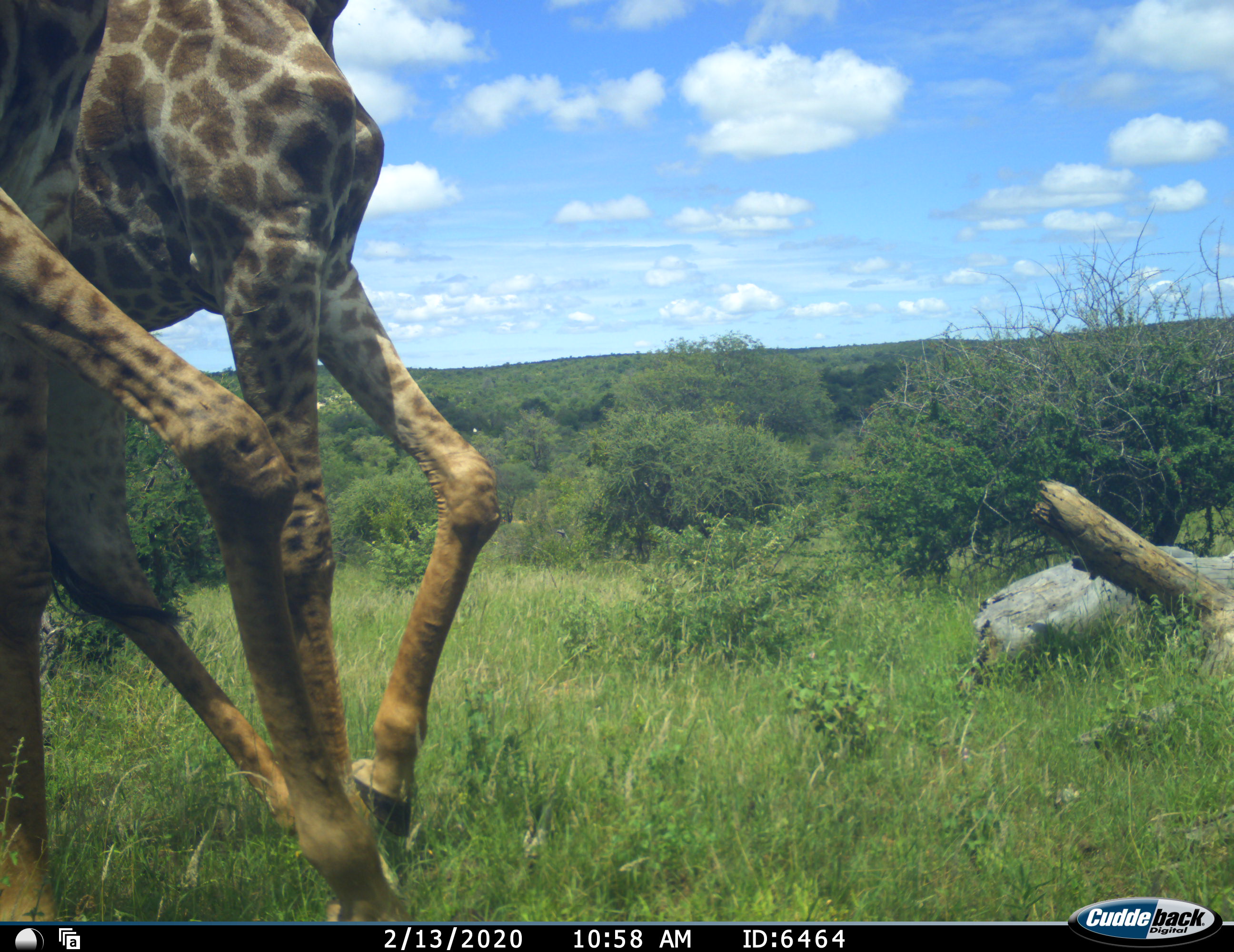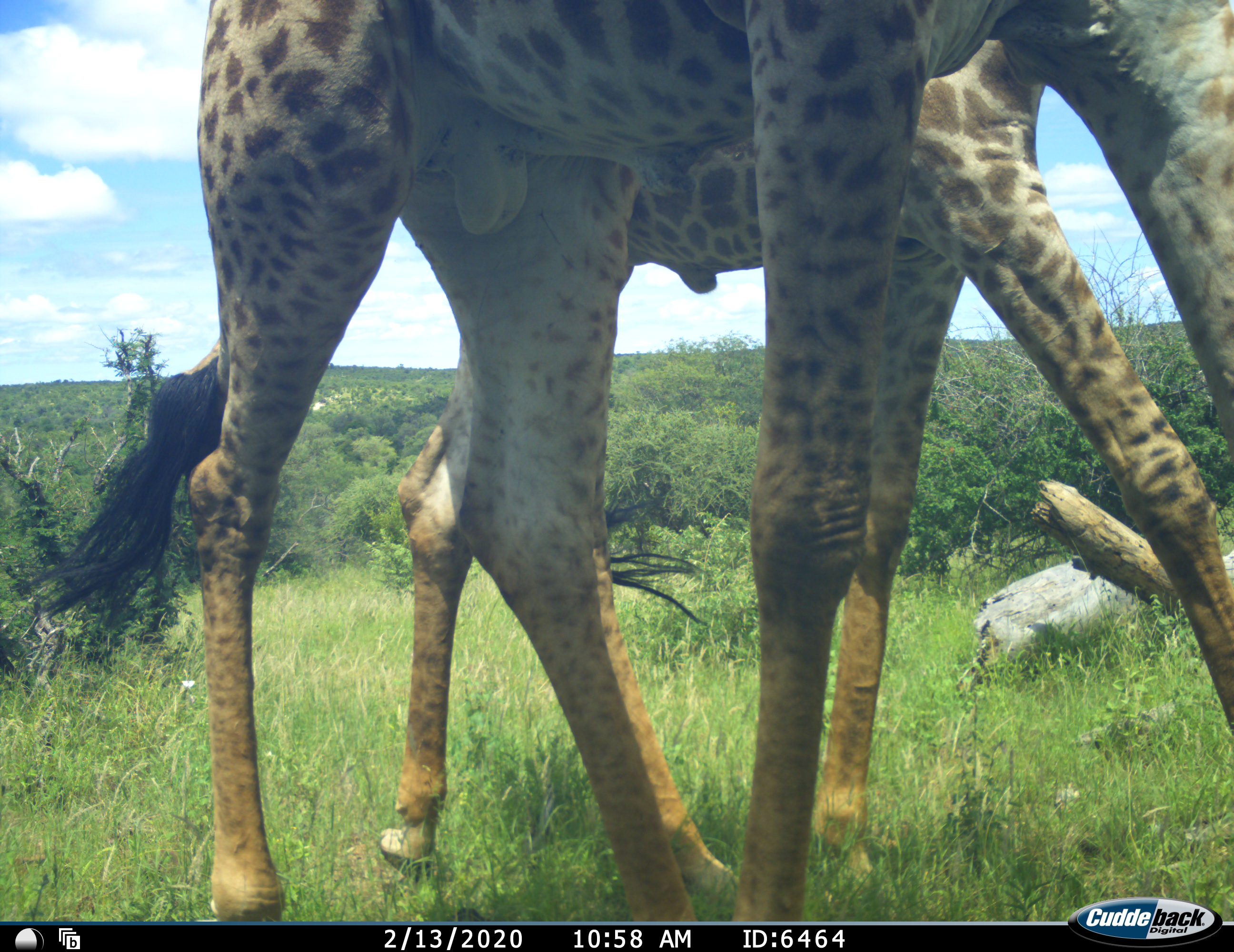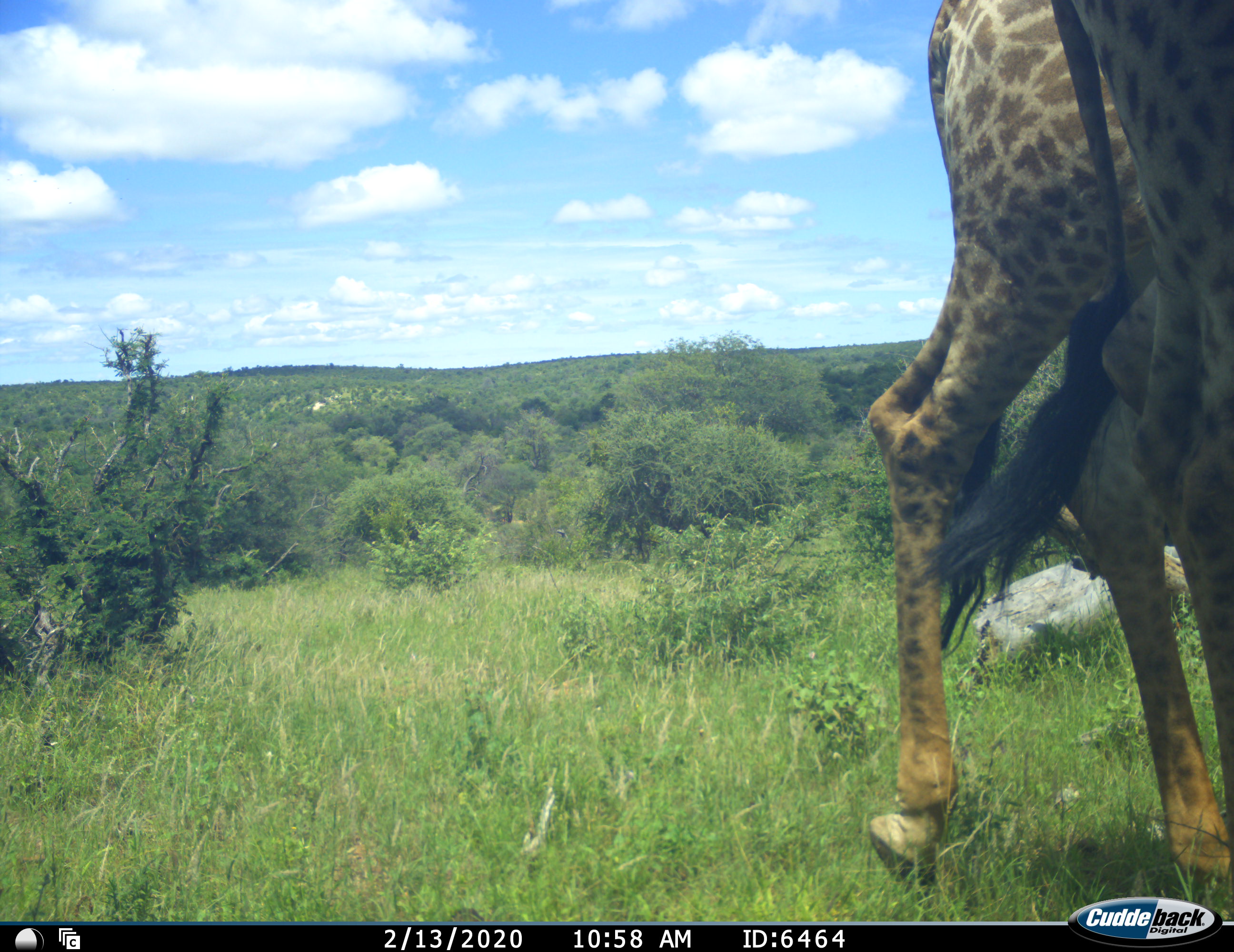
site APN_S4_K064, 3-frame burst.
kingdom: Animalia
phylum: Chordata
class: Mammalia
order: Artiodactyla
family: Giraffidae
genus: Giraffa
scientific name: Giraffa camelopardalis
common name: giraffe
Giraffe (Giraffa camelopardalis), count 2. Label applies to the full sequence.